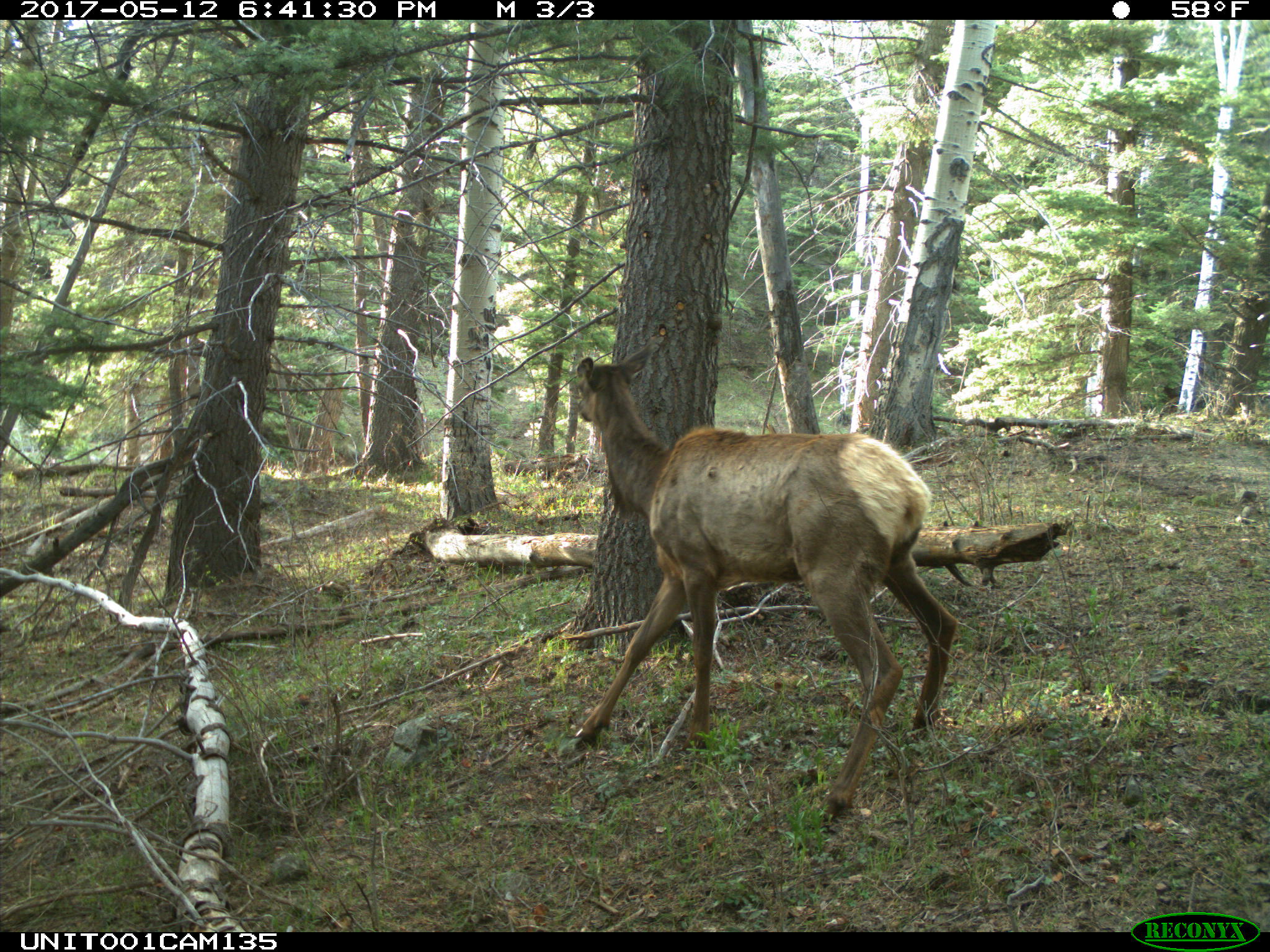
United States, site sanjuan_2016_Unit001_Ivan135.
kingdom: Animalia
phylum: Chordata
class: Mammalia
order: Artiodactyla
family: Cervidae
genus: Cervus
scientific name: Cervus elaphus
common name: red deer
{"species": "Cervus elaphus (red deer)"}